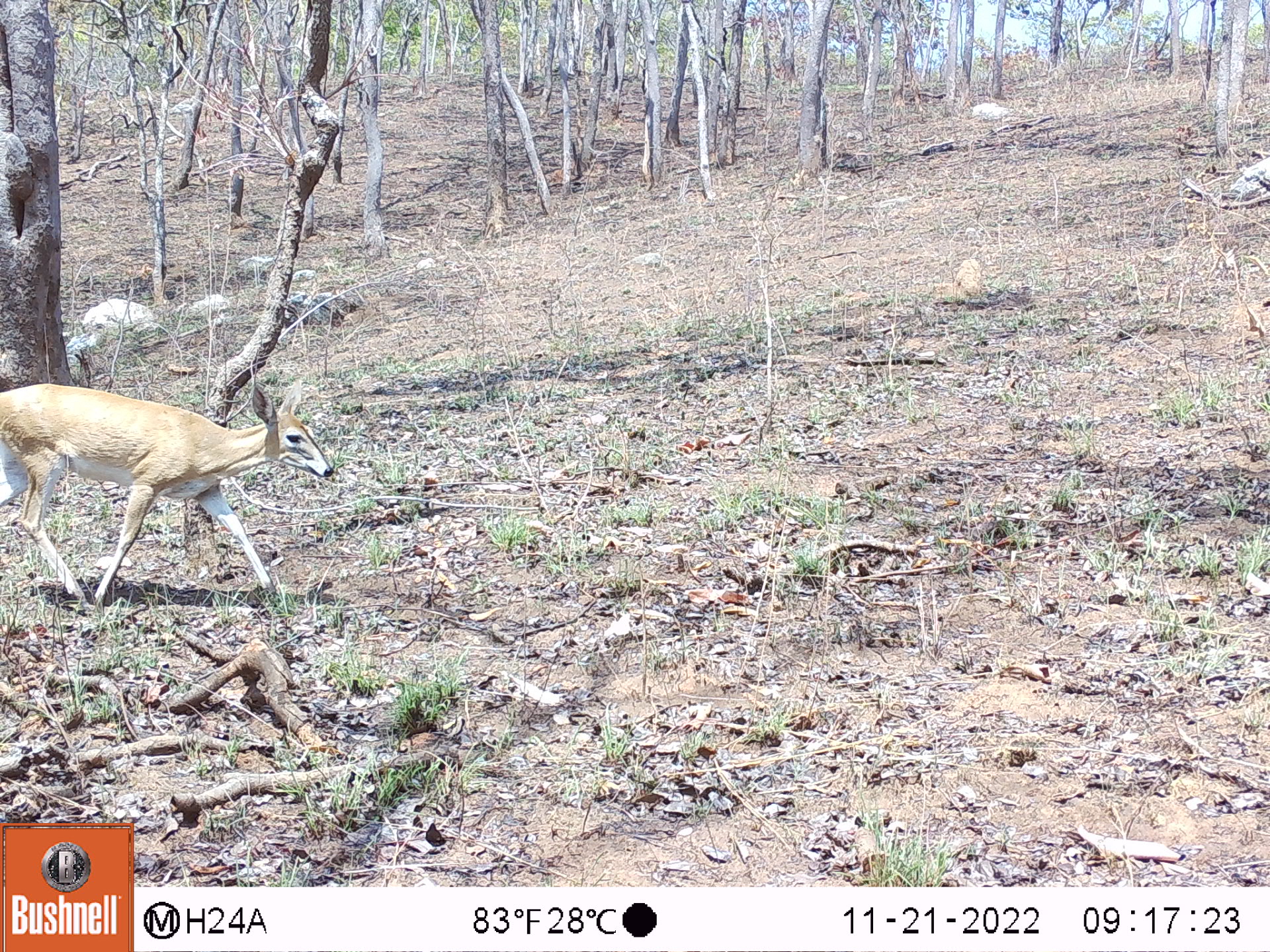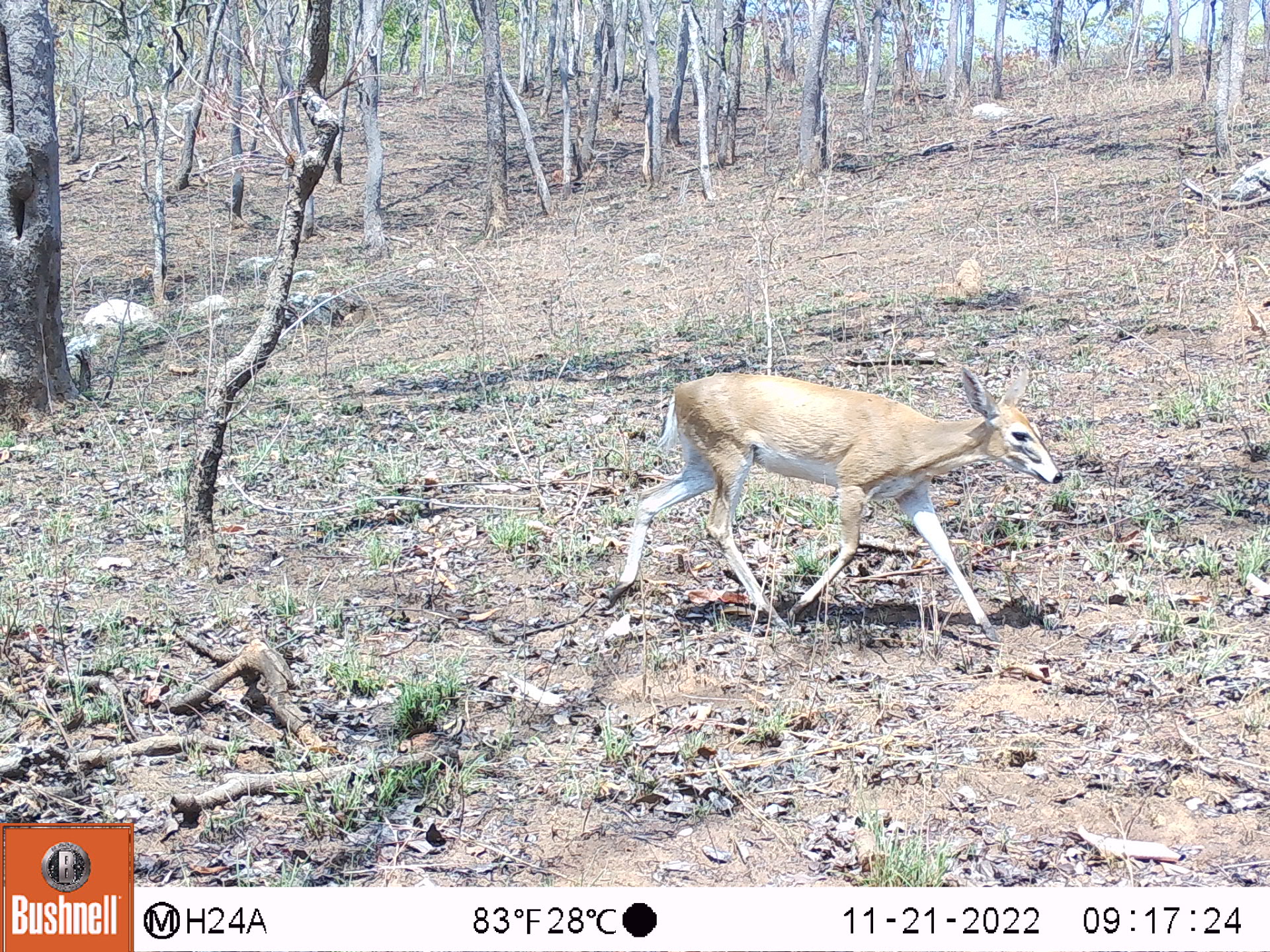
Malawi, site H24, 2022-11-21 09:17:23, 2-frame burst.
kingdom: Animalia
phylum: Chordata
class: Mammalia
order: Artiodactyla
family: Bovidae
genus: Sylvicapra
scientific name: Sylvicapra grimmia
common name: common duiker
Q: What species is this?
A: Common duiker (Sylvicapra grimmia).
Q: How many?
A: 1.